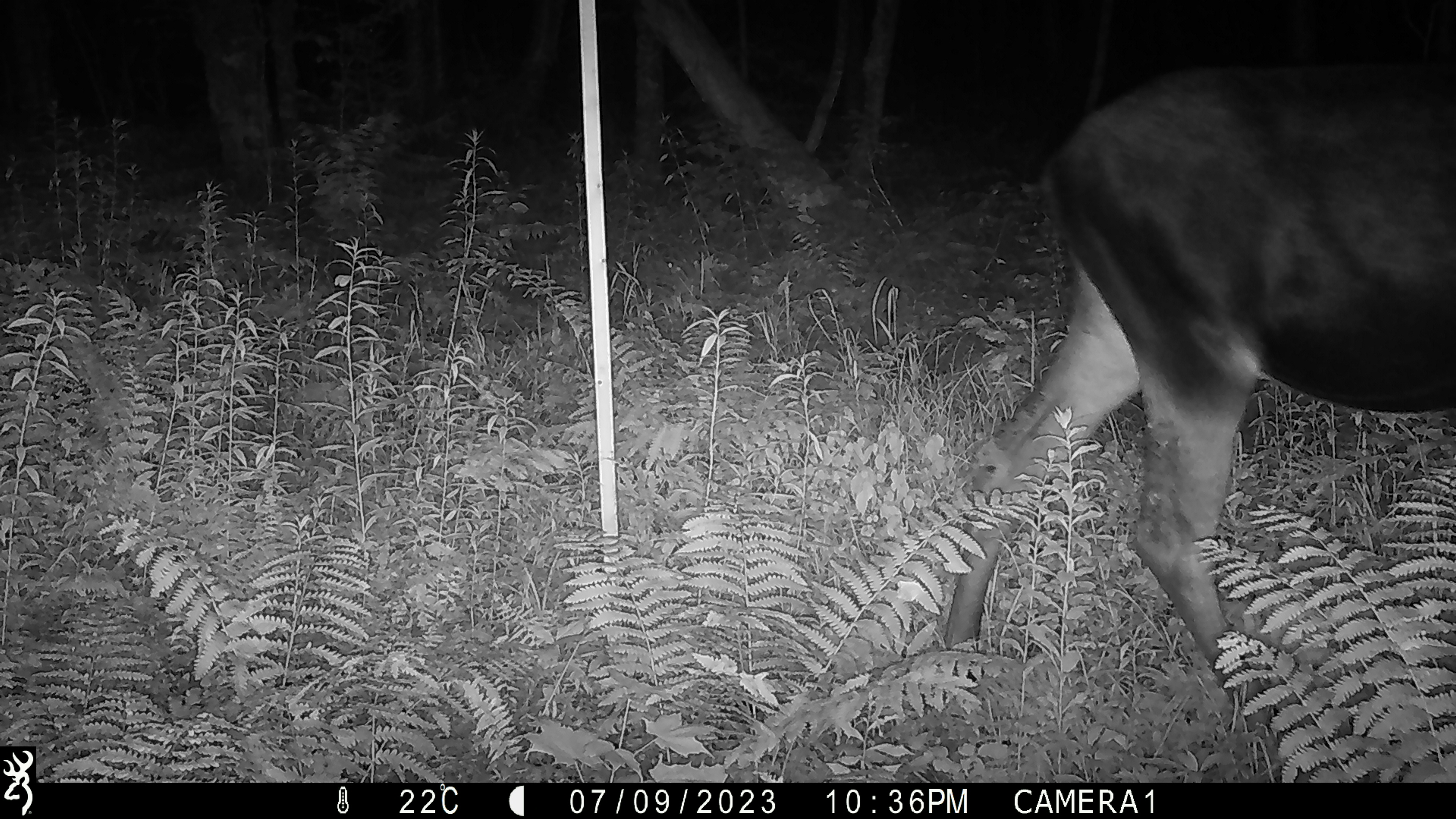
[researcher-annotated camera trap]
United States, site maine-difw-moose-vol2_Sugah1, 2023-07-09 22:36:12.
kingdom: Animalia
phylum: Chordata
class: Mammalia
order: Artiodactyla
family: Cervidae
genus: Alces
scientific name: Alces alces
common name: moose